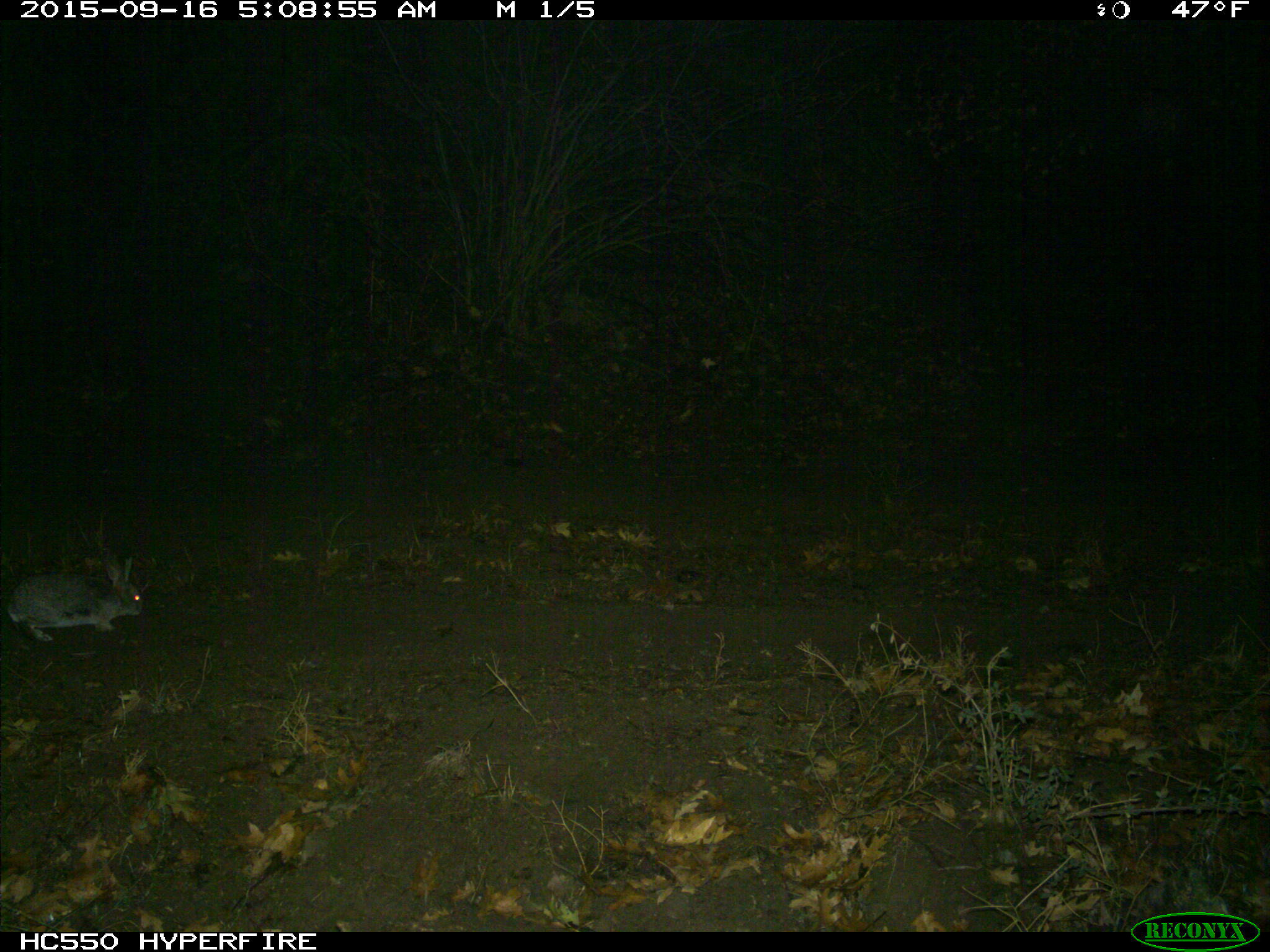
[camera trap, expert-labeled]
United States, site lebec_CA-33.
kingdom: Animalia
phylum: Chordata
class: Mammalia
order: Lagomorpha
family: Leporidae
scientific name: Leporidae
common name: rabbits and hares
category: unidentified rabbit